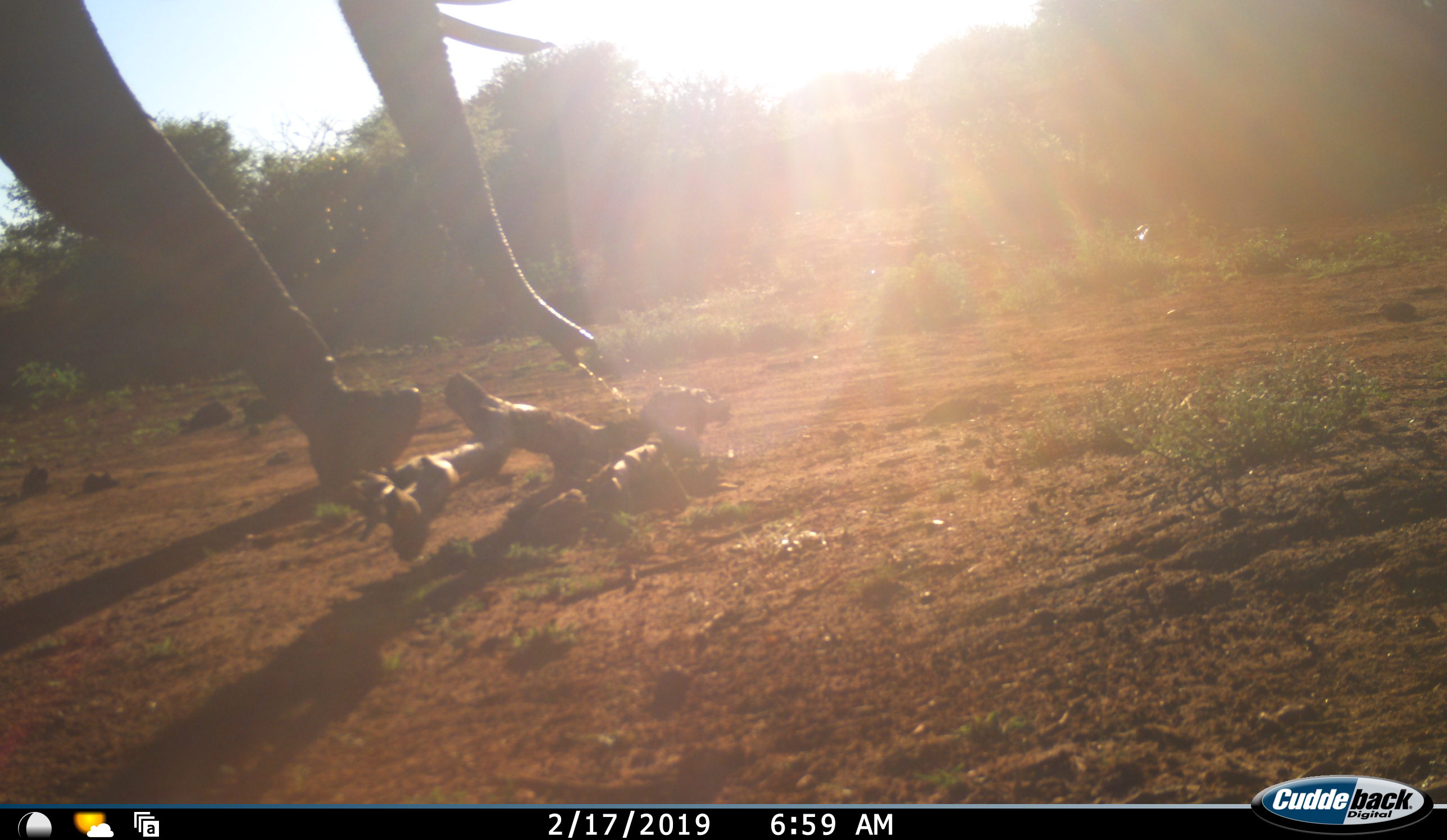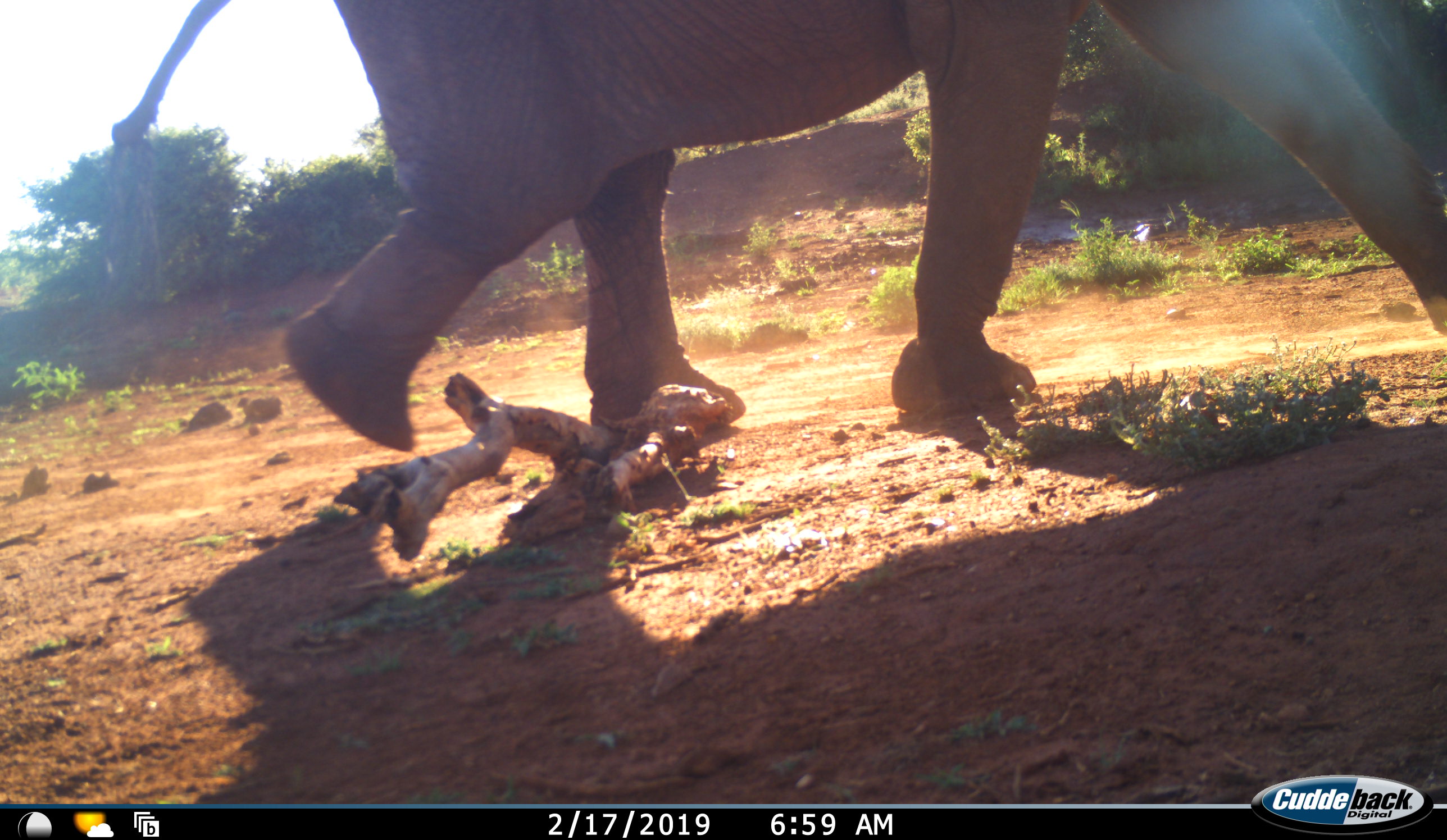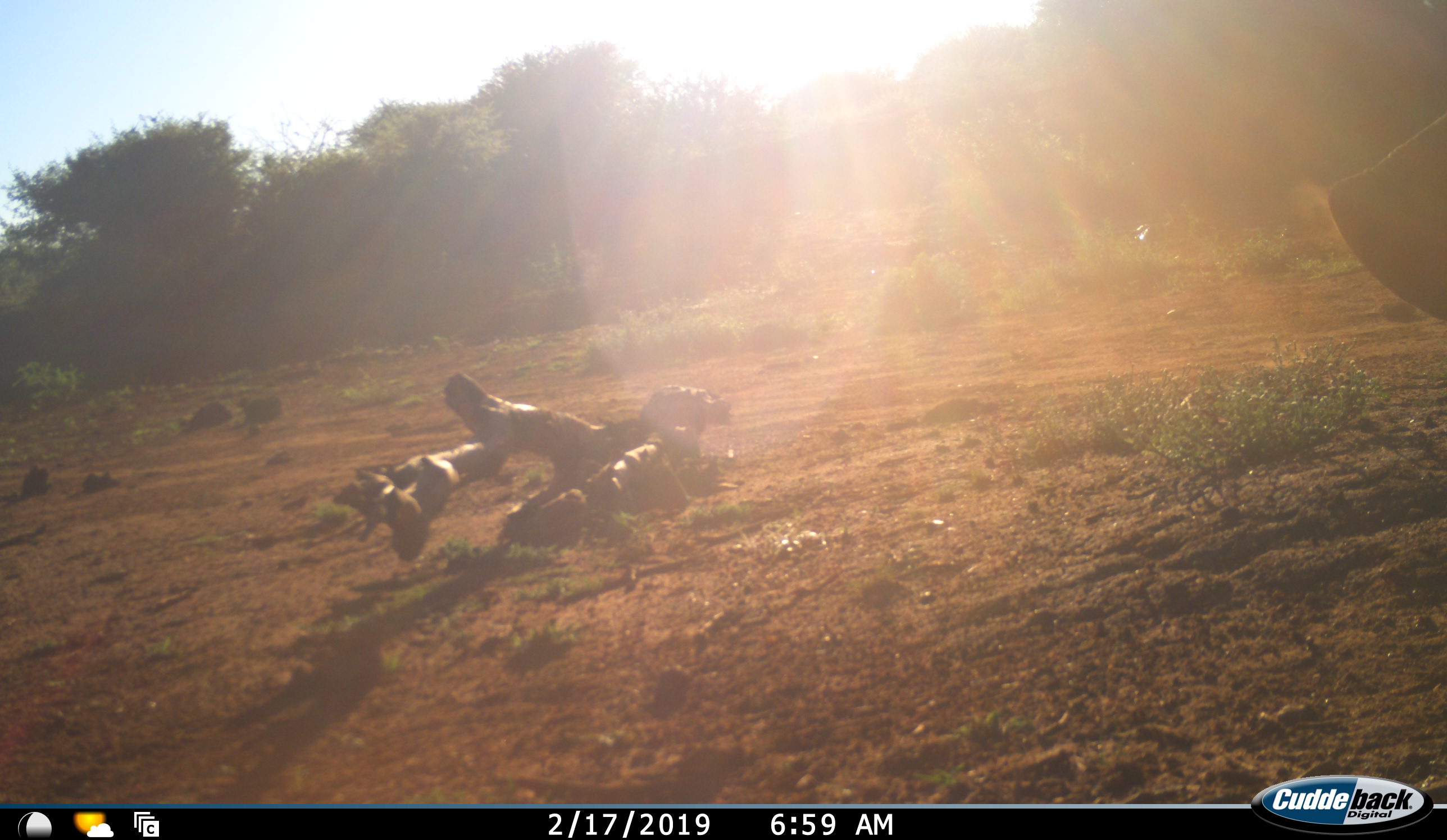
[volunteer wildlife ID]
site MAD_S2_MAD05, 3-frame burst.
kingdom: Animalia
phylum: Chordata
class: Mammalia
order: Proboscidea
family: Elephantidae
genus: Loxodonta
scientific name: Loxodonta africana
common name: african bush elephant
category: elephant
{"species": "elephant (african bush elephant) (Loxodonta africana)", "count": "1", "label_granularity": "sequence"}